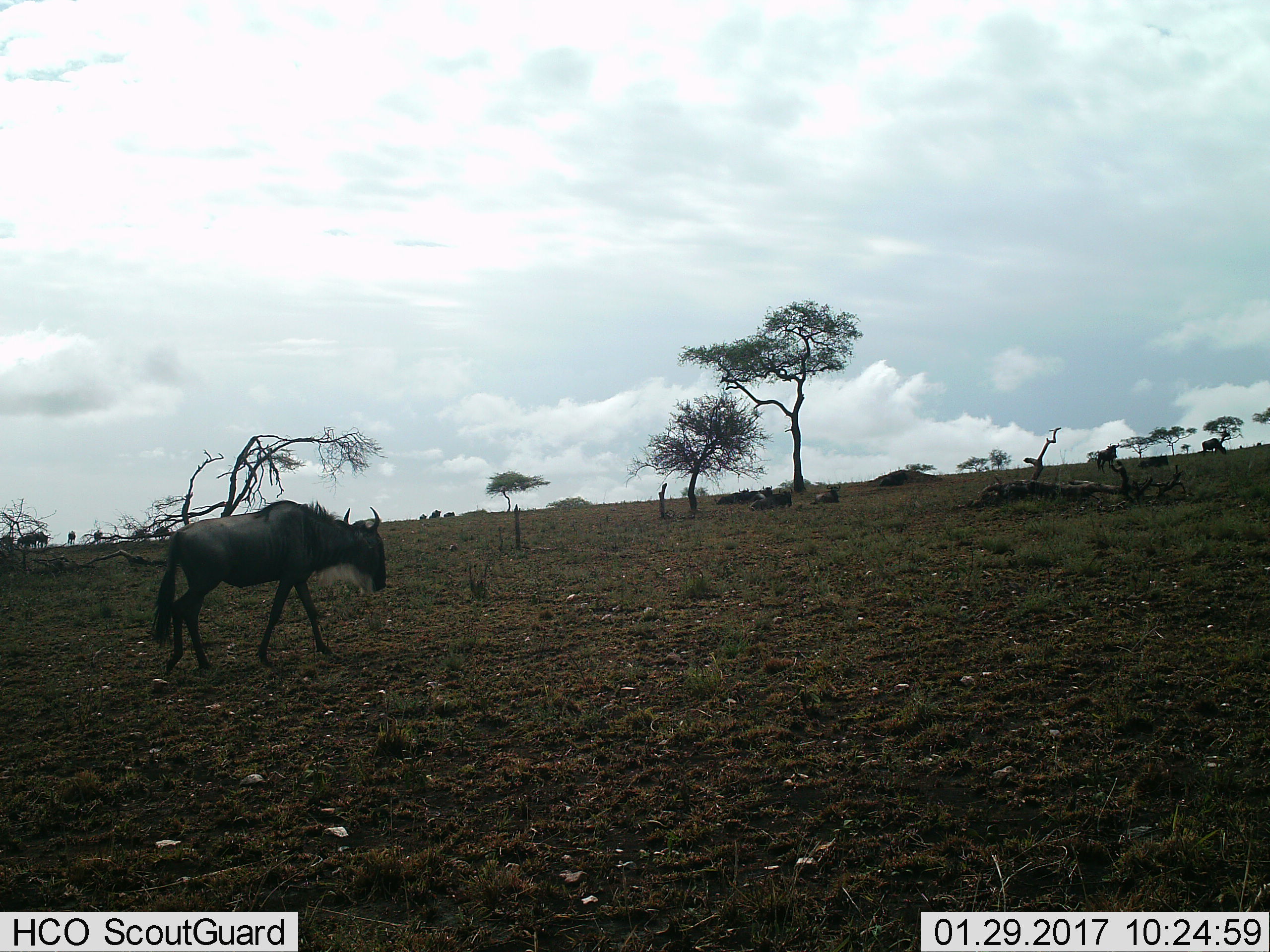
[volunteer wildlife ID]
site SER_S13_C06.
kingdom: Animalia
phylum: Chordata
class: Mammalia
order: Artiodactyla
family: Bovidae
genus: Connochaetes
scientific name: Connochaetes taurinus taurinus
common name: blue wildebeest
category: wildebeestblue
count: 11-50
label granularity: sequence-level